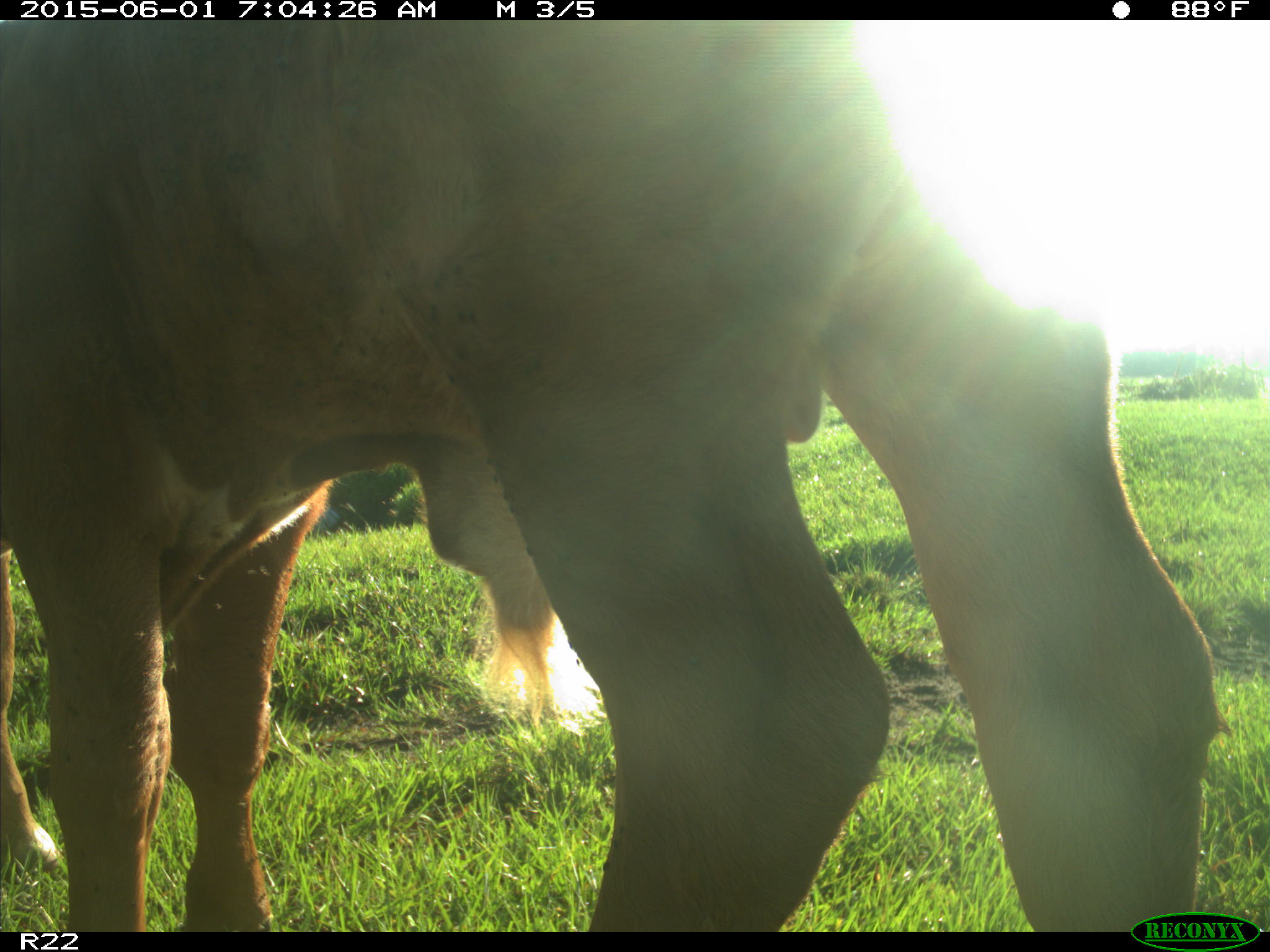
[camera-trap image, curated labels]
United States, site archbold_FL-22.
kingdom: Animalia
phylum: Chordata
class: Mammalia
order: Artiodactyla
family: Bovidae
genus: Bos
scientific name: Bos taurus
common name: domestic cow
Bos taurus (domestic cow).